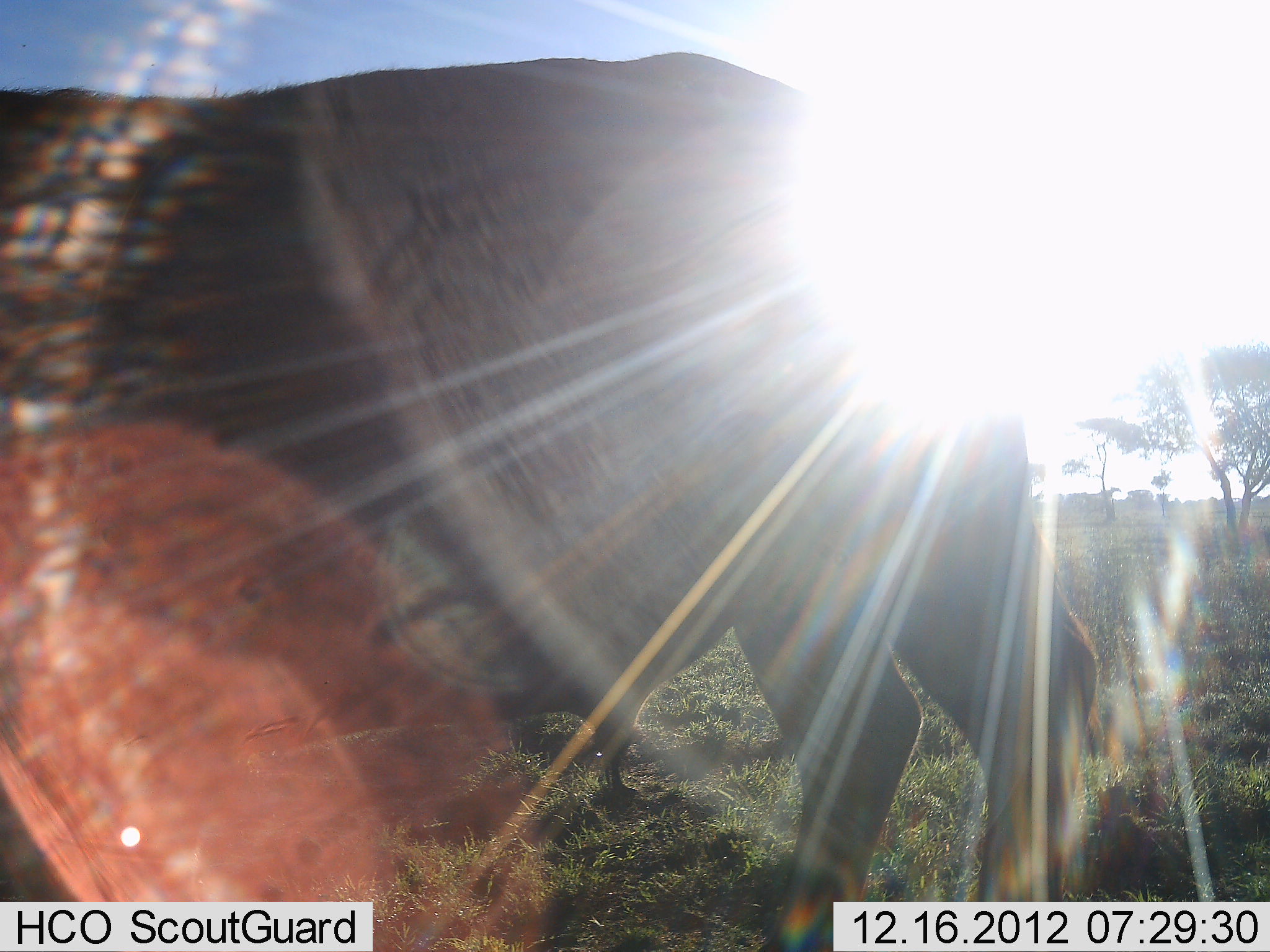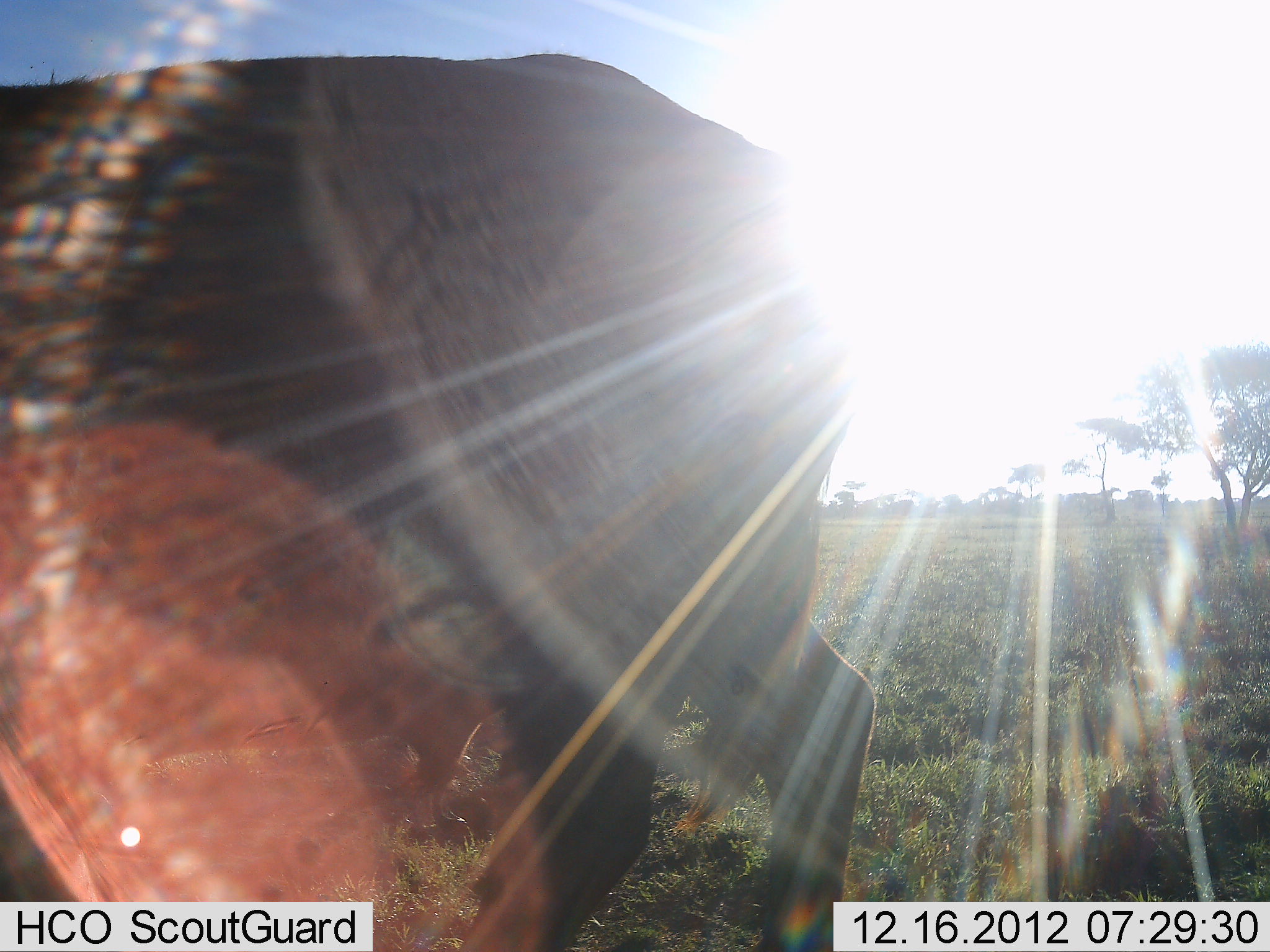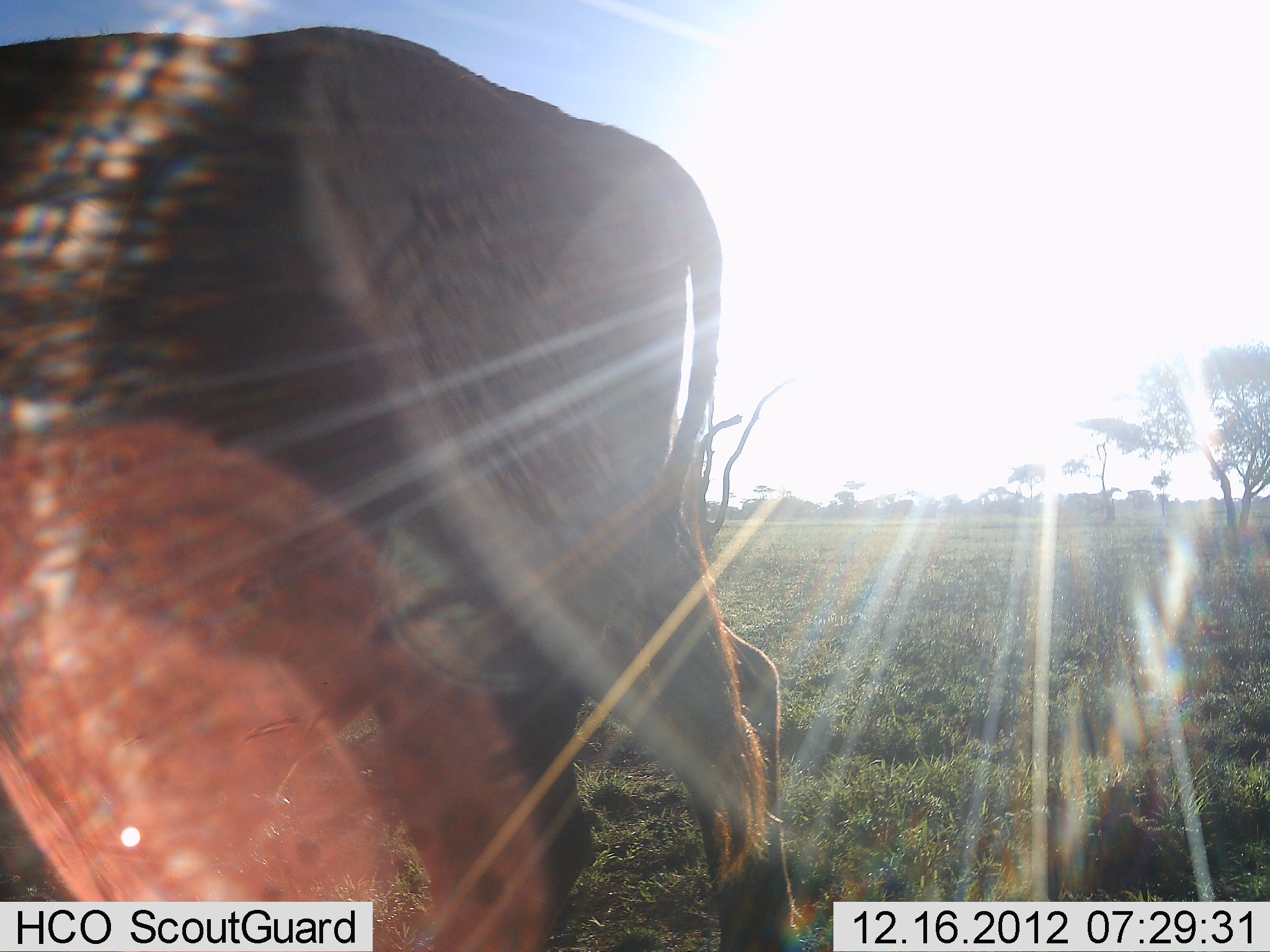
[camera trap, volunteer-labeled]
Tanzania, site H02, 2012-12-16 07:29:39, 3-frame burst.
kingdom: Animalia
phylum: Chordata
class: Mammalia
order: Artiodactyla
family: Bovidae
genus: Connochaetes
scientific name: Connochaetes taurinus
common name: blue wildebeest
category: wildebeest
Wildebeest (blue wildebeest) (Connochaetes taurinus), count 1. Behavior (volunteer vote fractions): standing 0%, resting 0%, moving 100%, interacting 0%. Young present (vote fraction): 0%. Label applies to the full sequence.